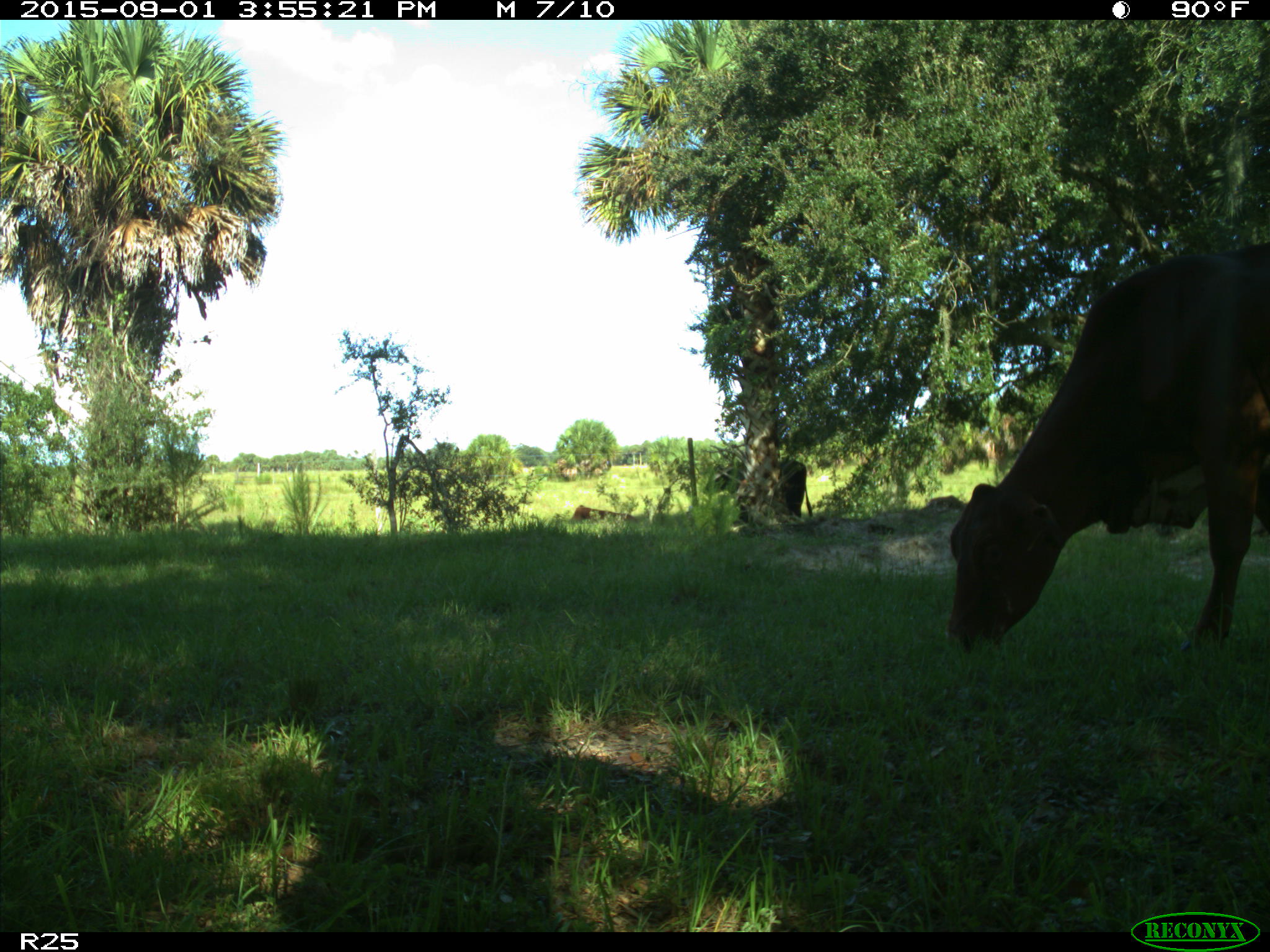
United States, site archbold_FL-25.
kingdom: Animalia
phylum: Chordata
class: Mammalia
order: Artiodactyla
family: Bovidae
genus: Bos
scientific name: Bos taurus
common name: domestic cow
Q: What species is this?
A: Bos taurus (domestic cow).